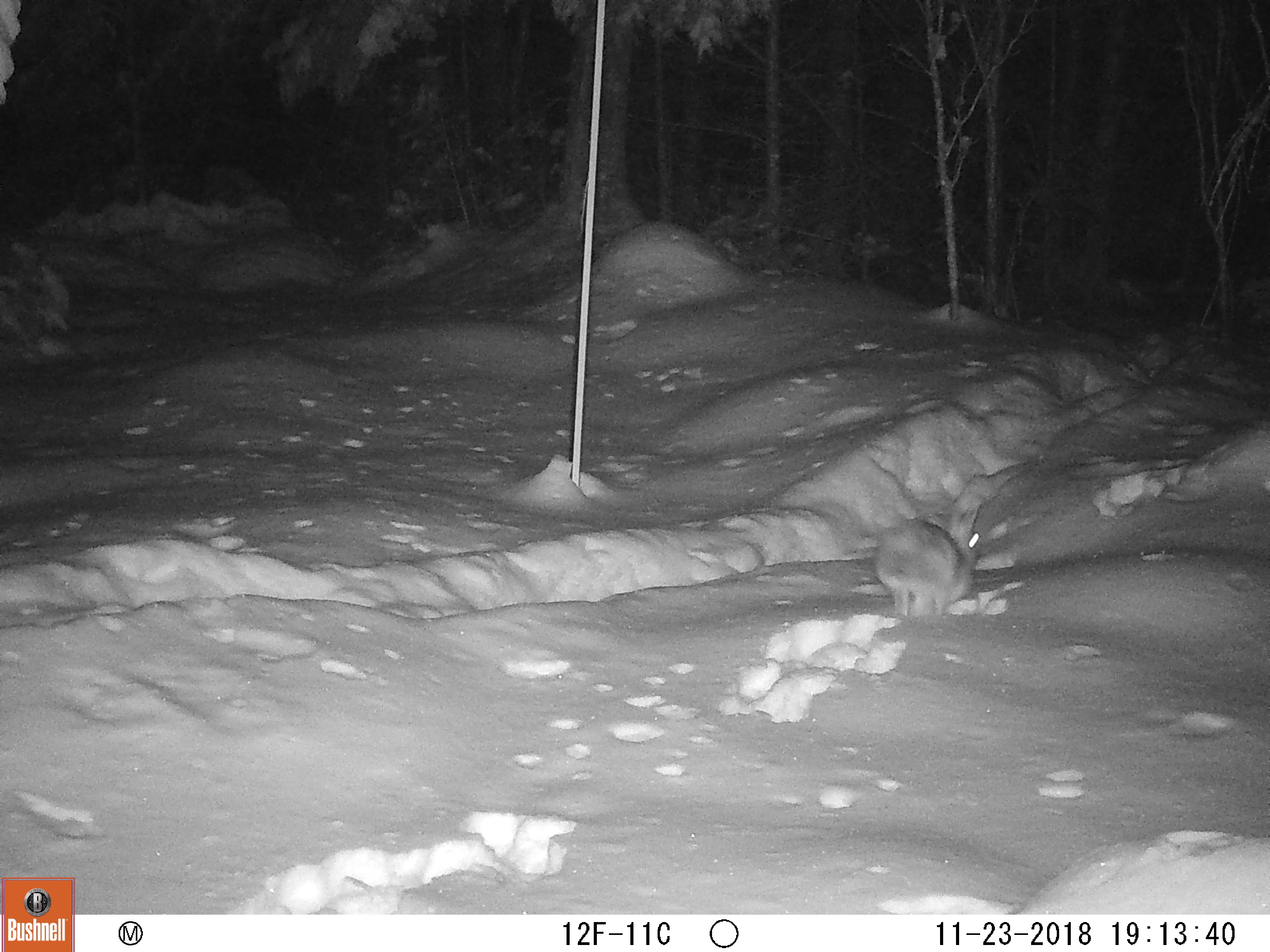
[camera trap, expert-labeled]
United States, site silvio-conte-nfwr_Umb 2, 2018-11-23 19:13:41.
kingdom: Animalia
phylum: Chordata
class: Mammalia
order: Lagomorpha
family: Leporidae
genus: Lepus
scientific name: Lepus americanus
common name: snowshoe hare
Snowshoe hare (Lepus americanus).